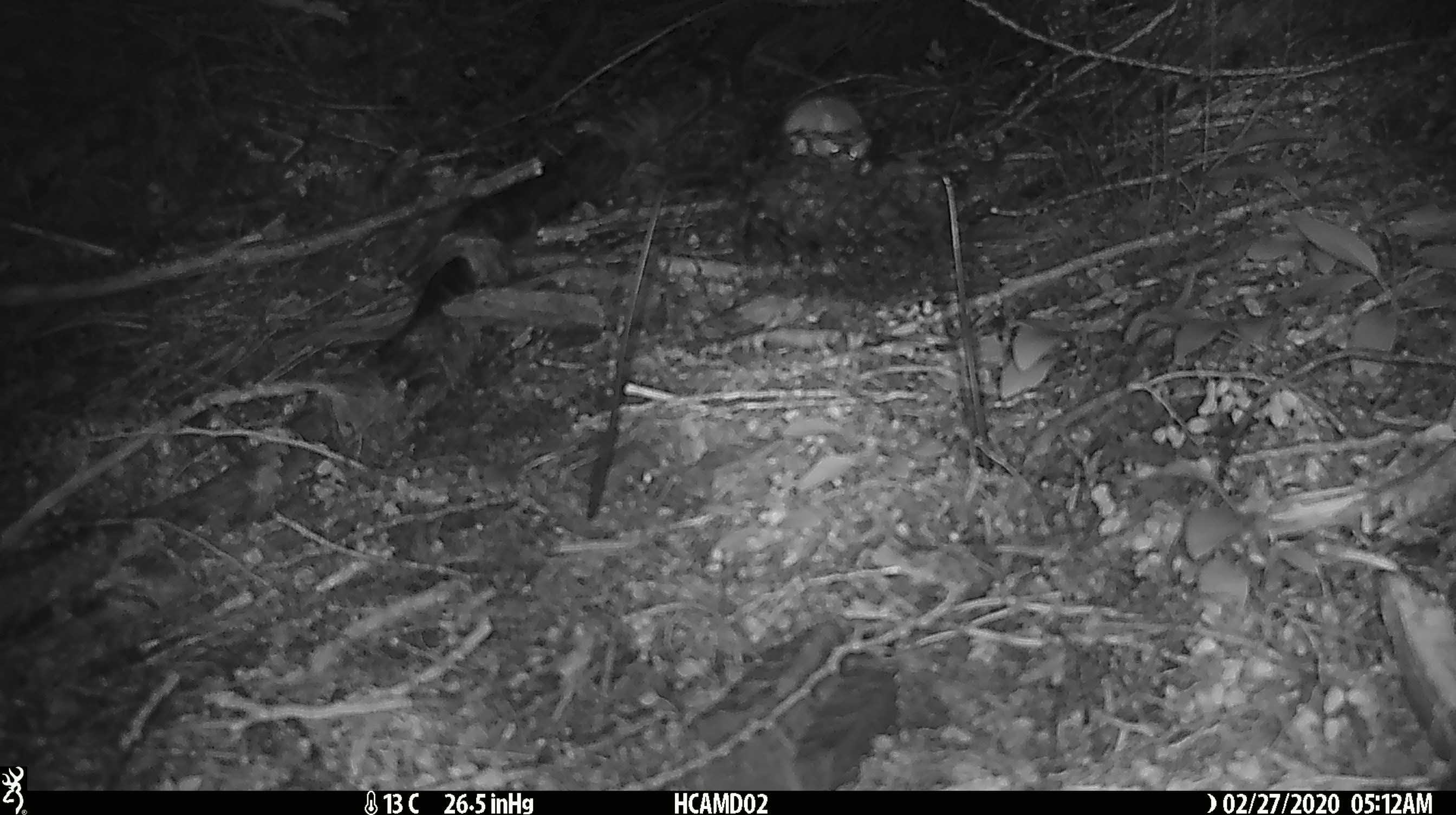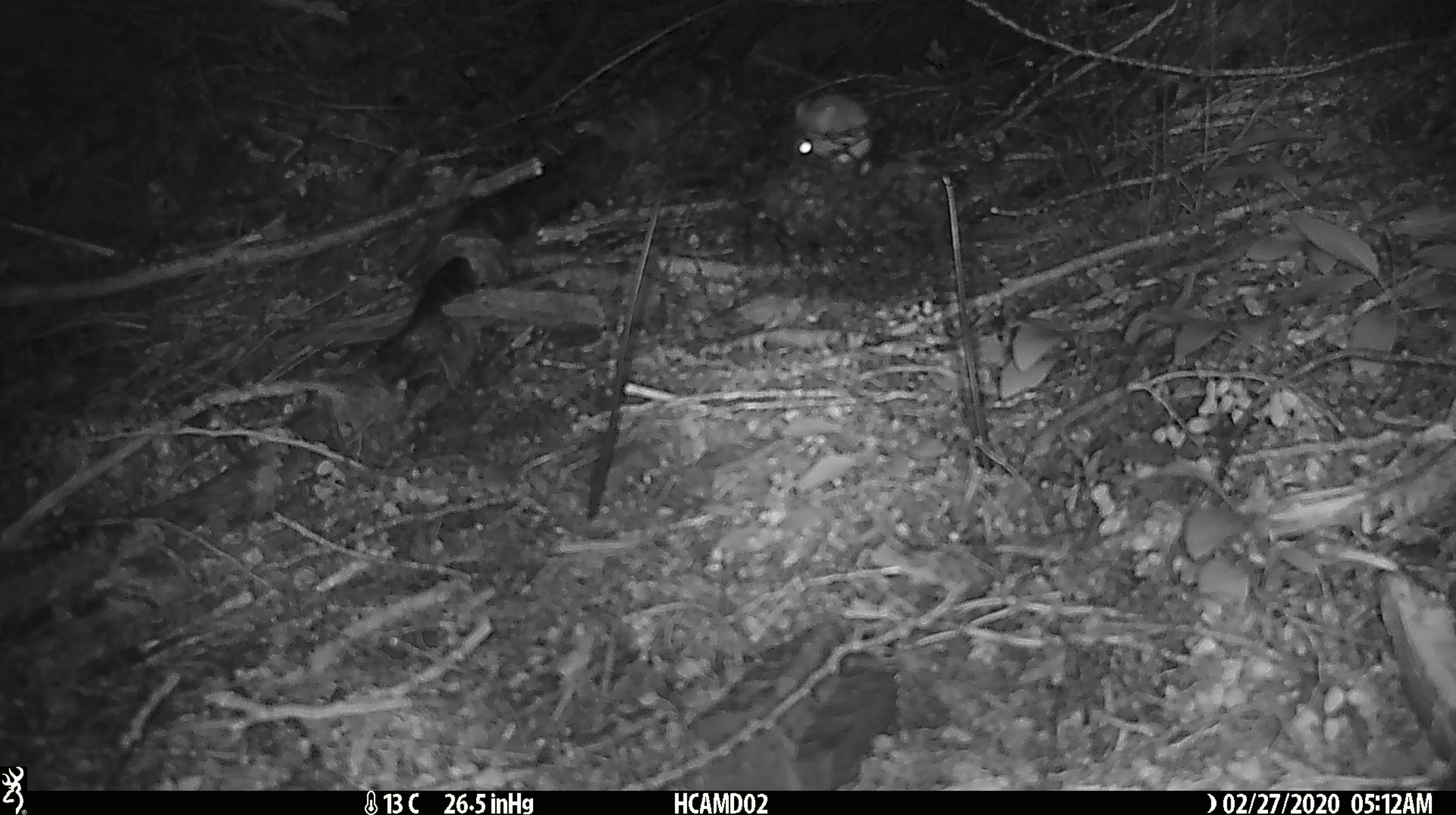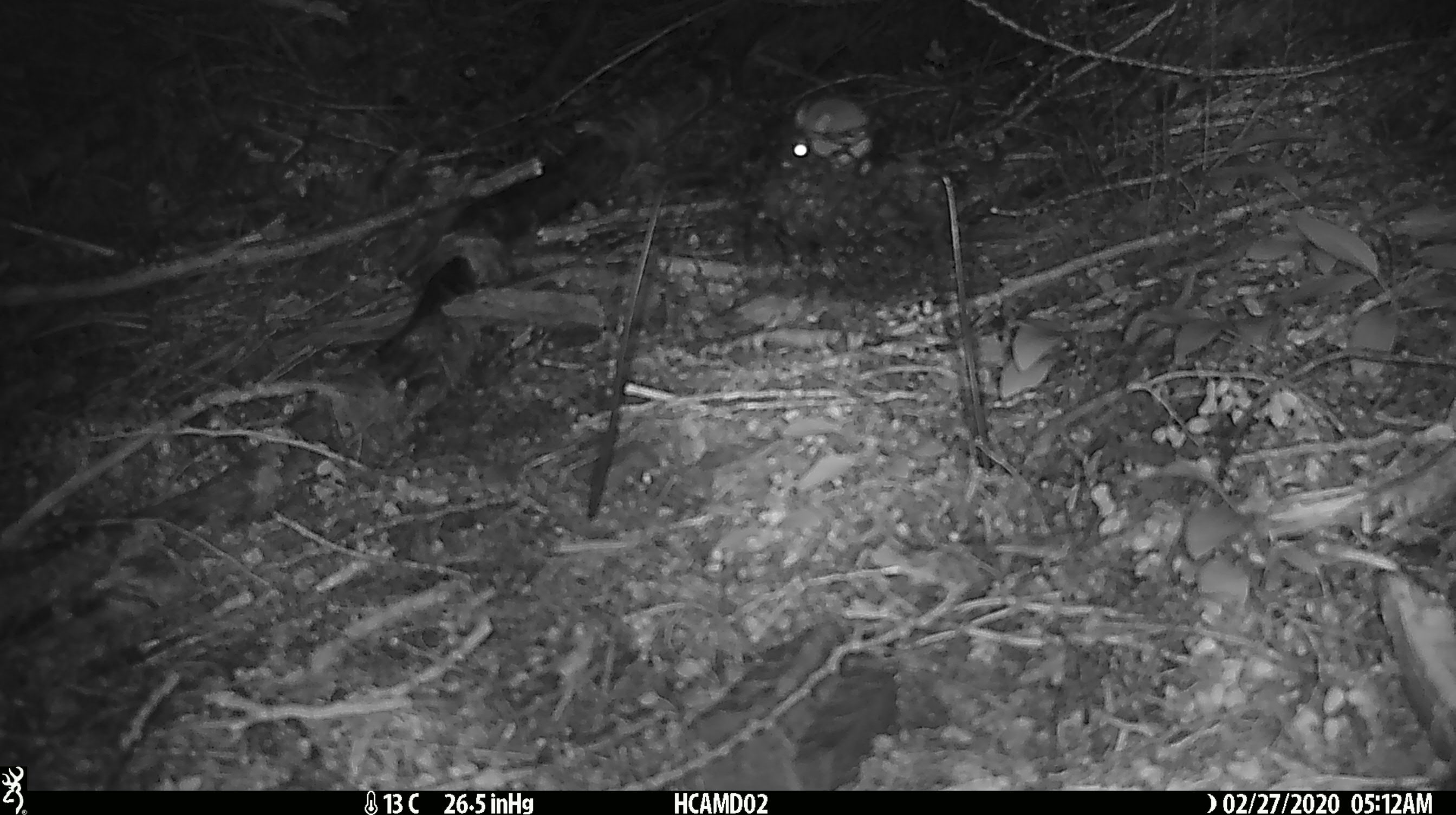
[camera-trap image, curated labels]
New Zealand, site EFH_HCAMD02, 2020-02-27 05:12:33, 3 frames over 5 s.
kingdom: Animalia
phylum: Chordata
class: Mammalia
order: Rodentia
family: Muridae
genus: Mus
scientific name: Mus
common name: mouse